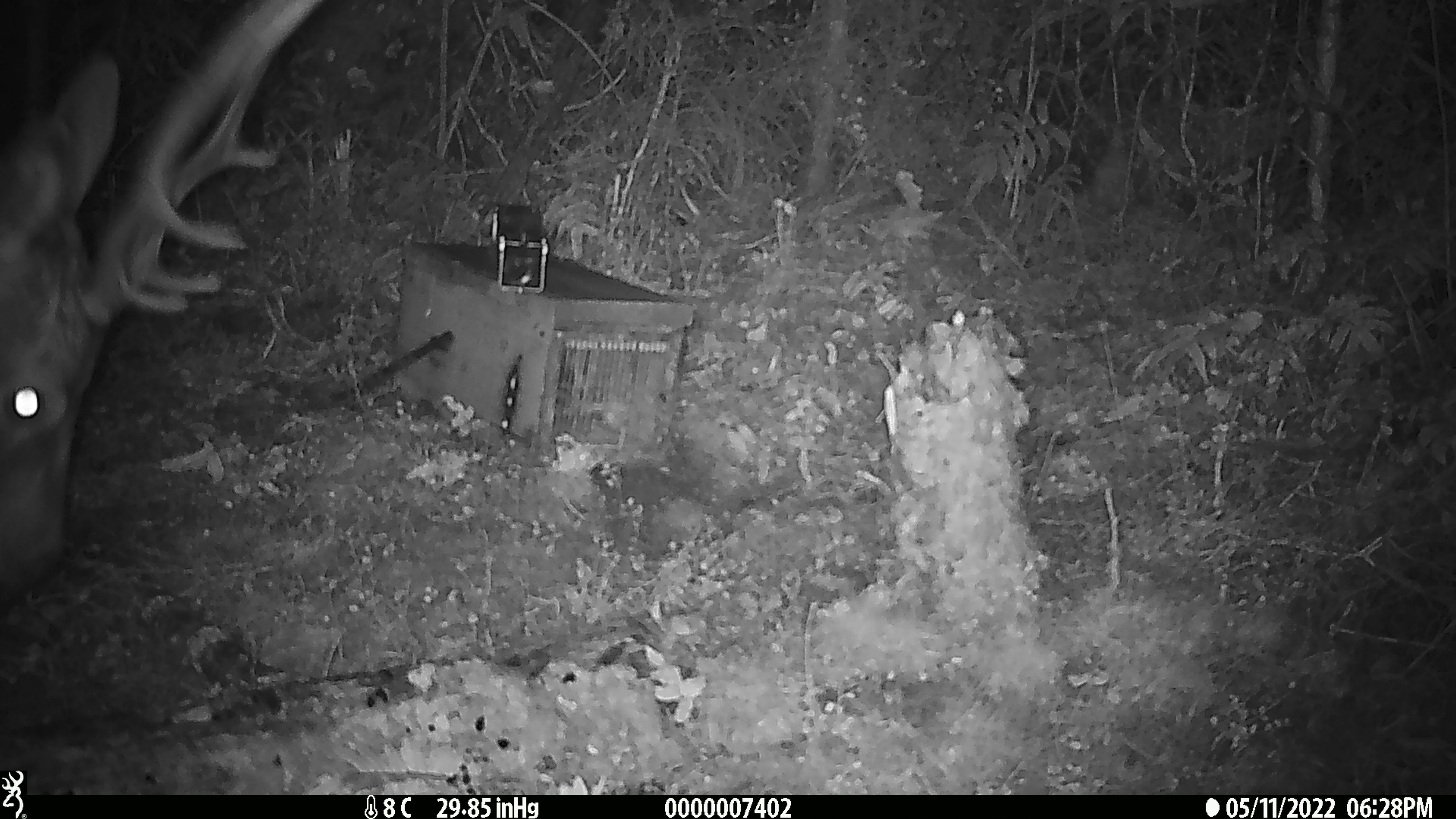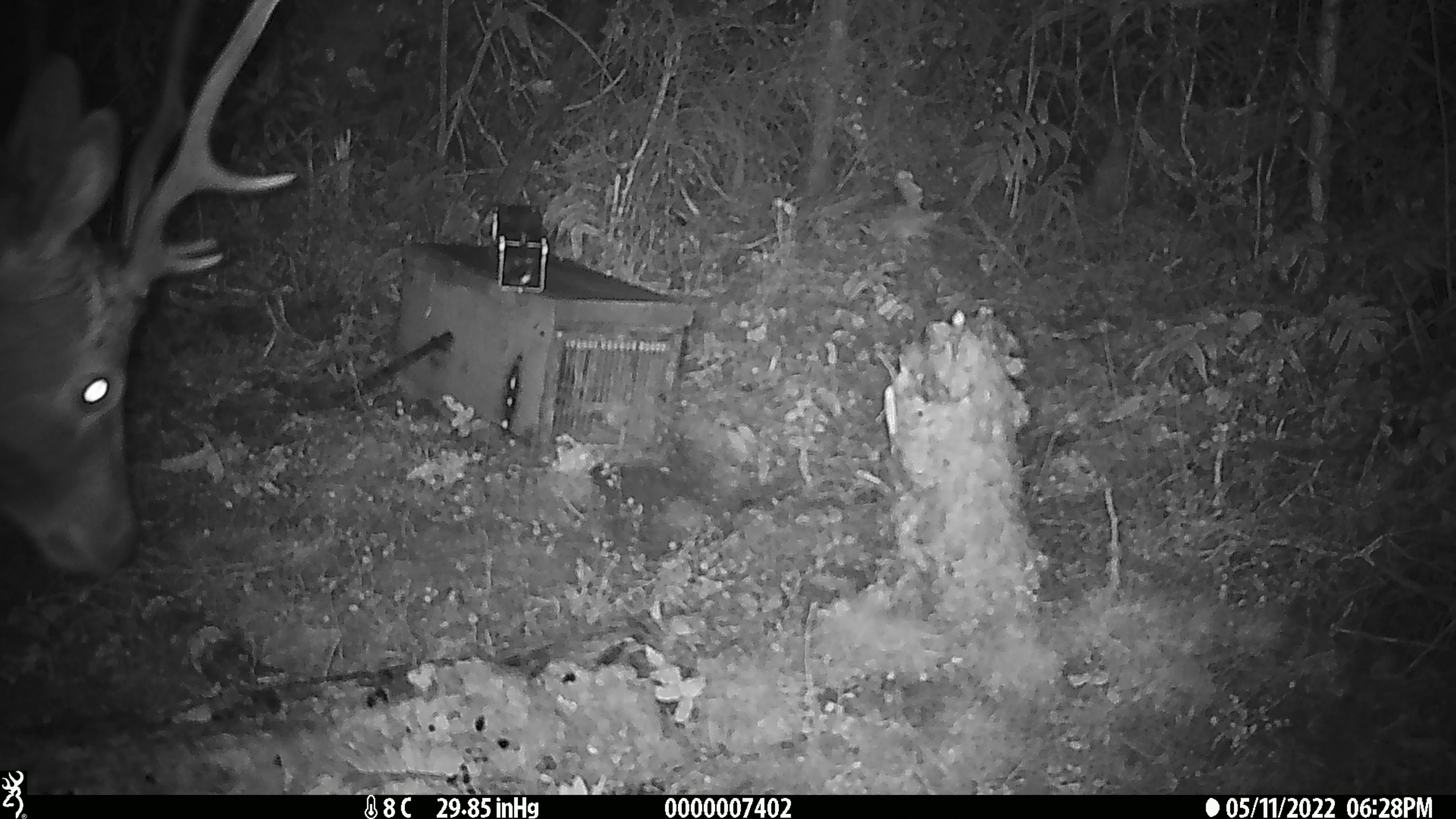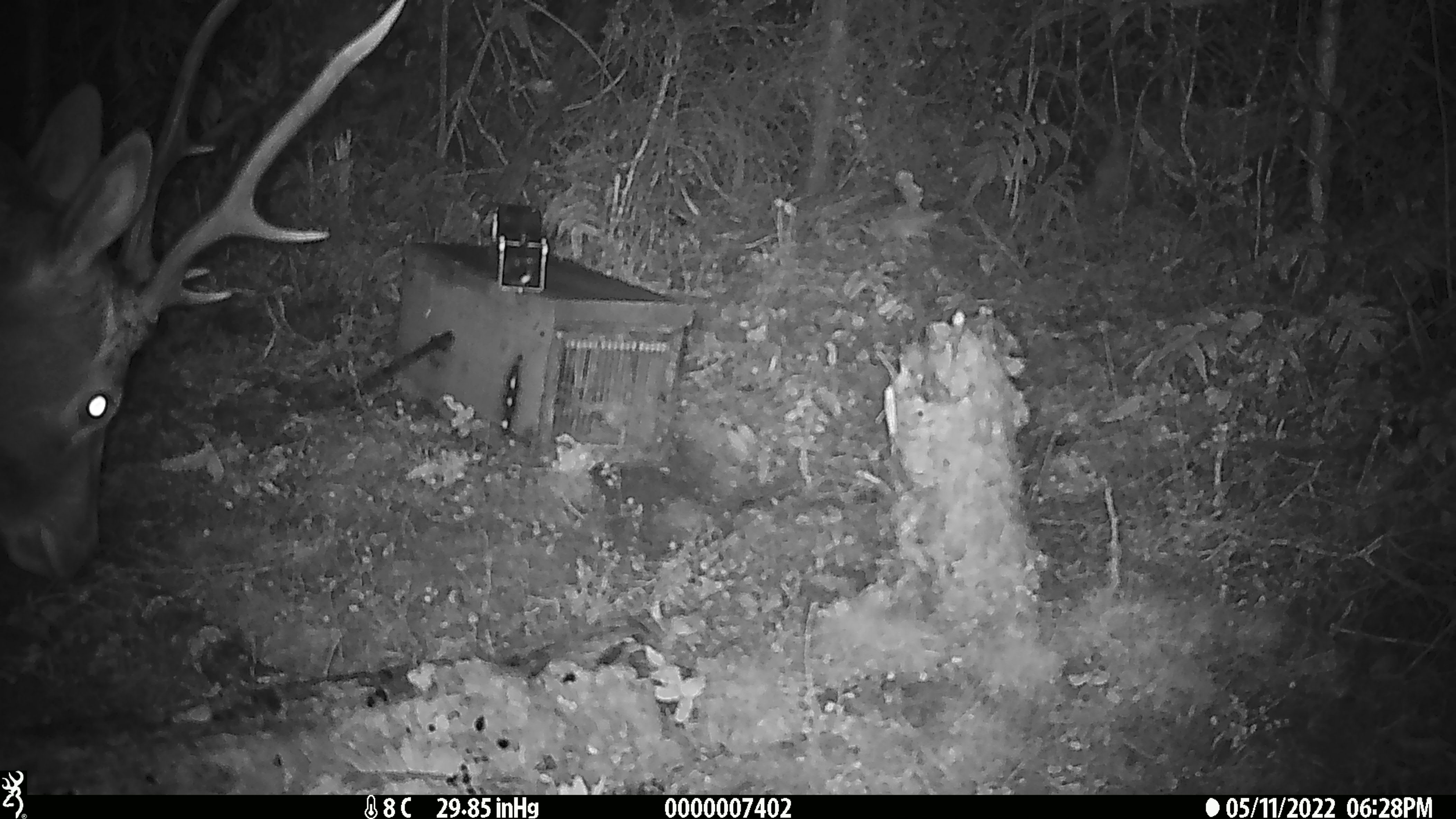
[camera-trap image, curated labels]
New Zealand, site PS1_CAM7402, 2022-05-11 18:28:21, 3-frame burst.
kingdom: Animalia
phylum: Chordata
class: Mammalia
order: Artiodactyla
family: Cervidae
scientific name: Cervidae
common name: deer